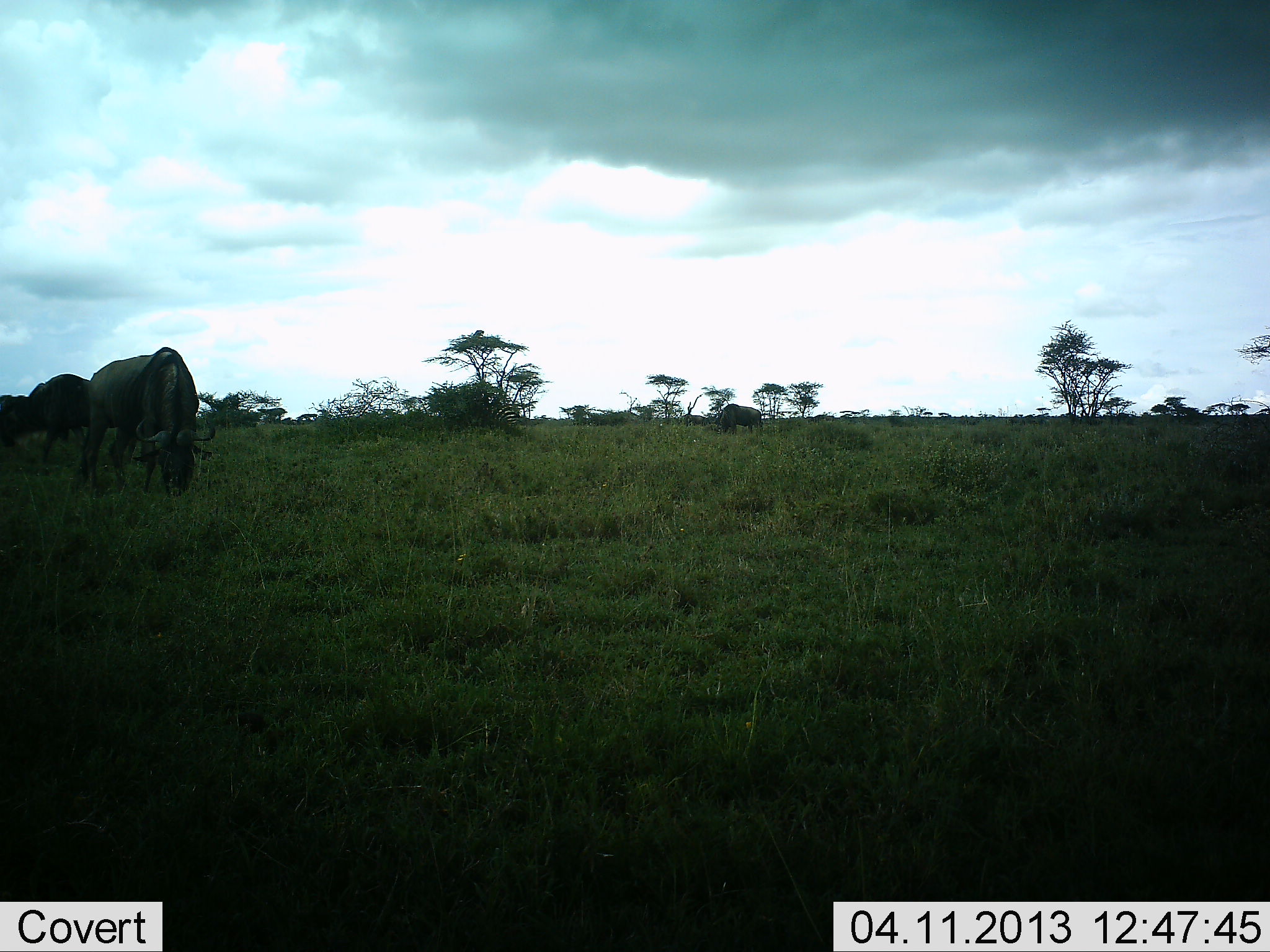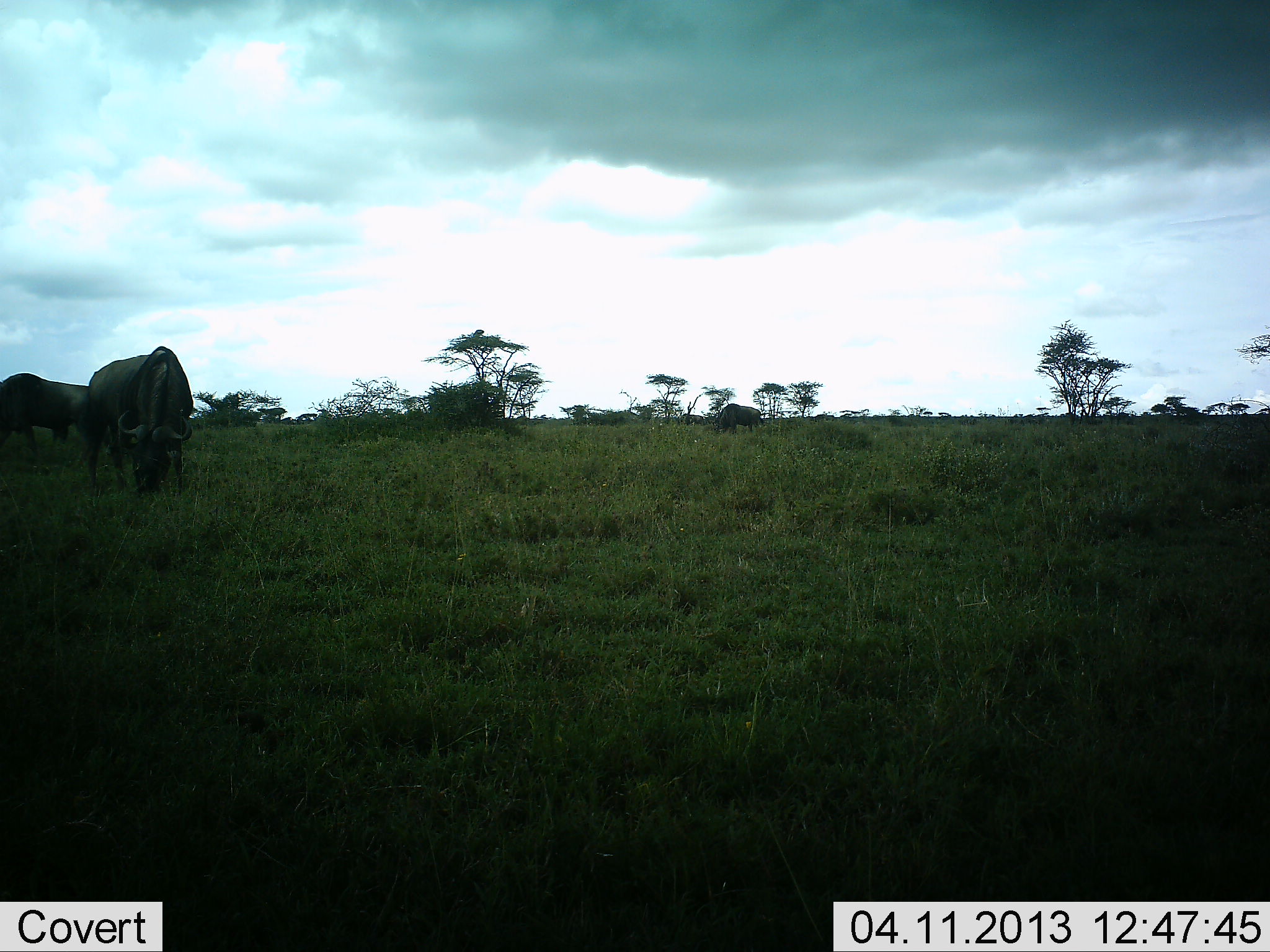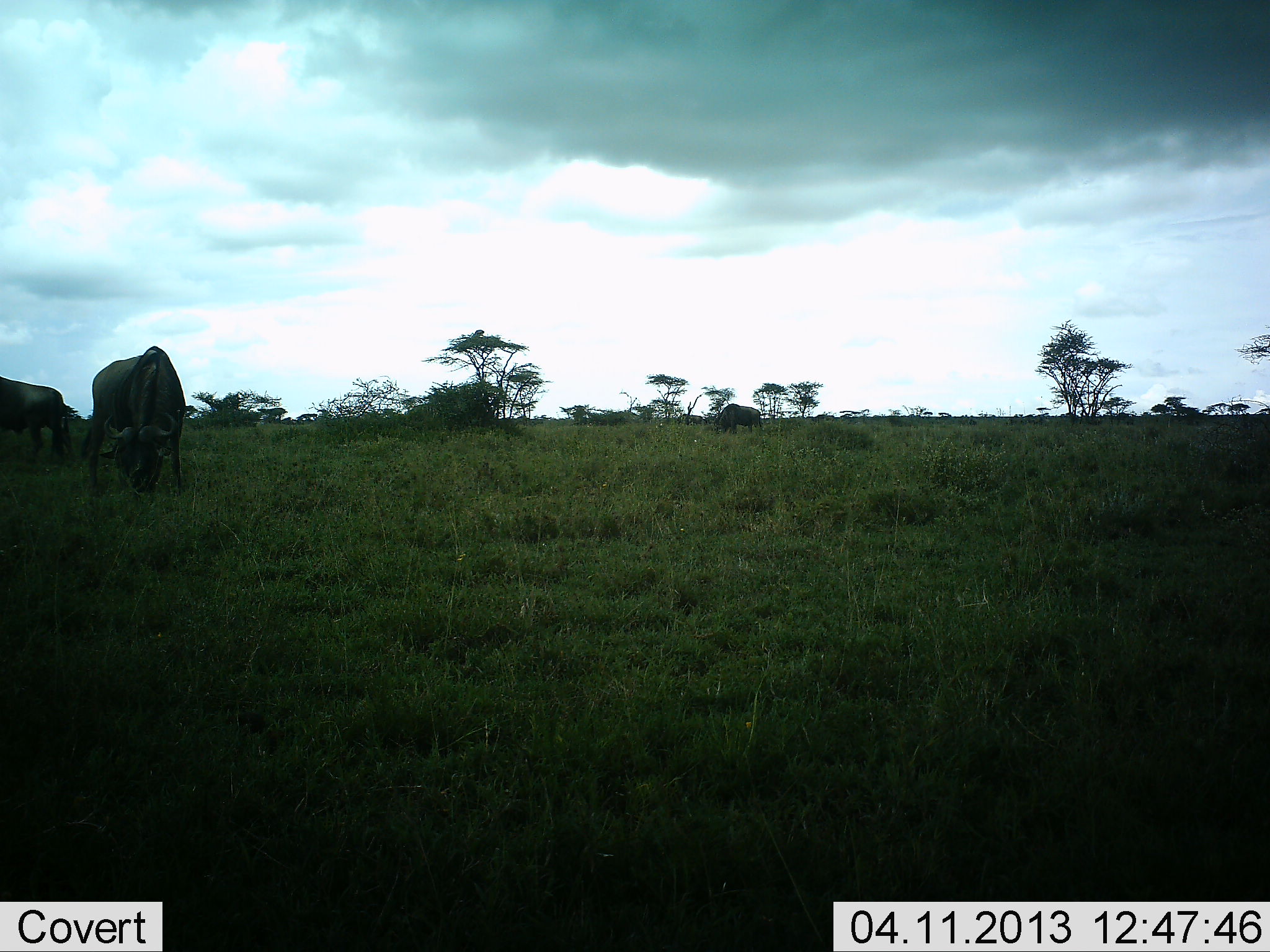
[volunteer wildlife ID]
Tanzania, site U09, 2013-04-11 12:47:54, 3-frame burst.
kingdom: Animalia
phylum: Chordata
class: Mammalia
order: Artiodactyla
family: Bovidae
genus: Connochaetes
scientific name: Connochaetes taurinus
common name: blue wildebeest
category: wildebeest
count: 3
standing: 33%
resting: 3%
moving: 30%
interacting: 0%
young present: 0%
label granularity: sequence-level